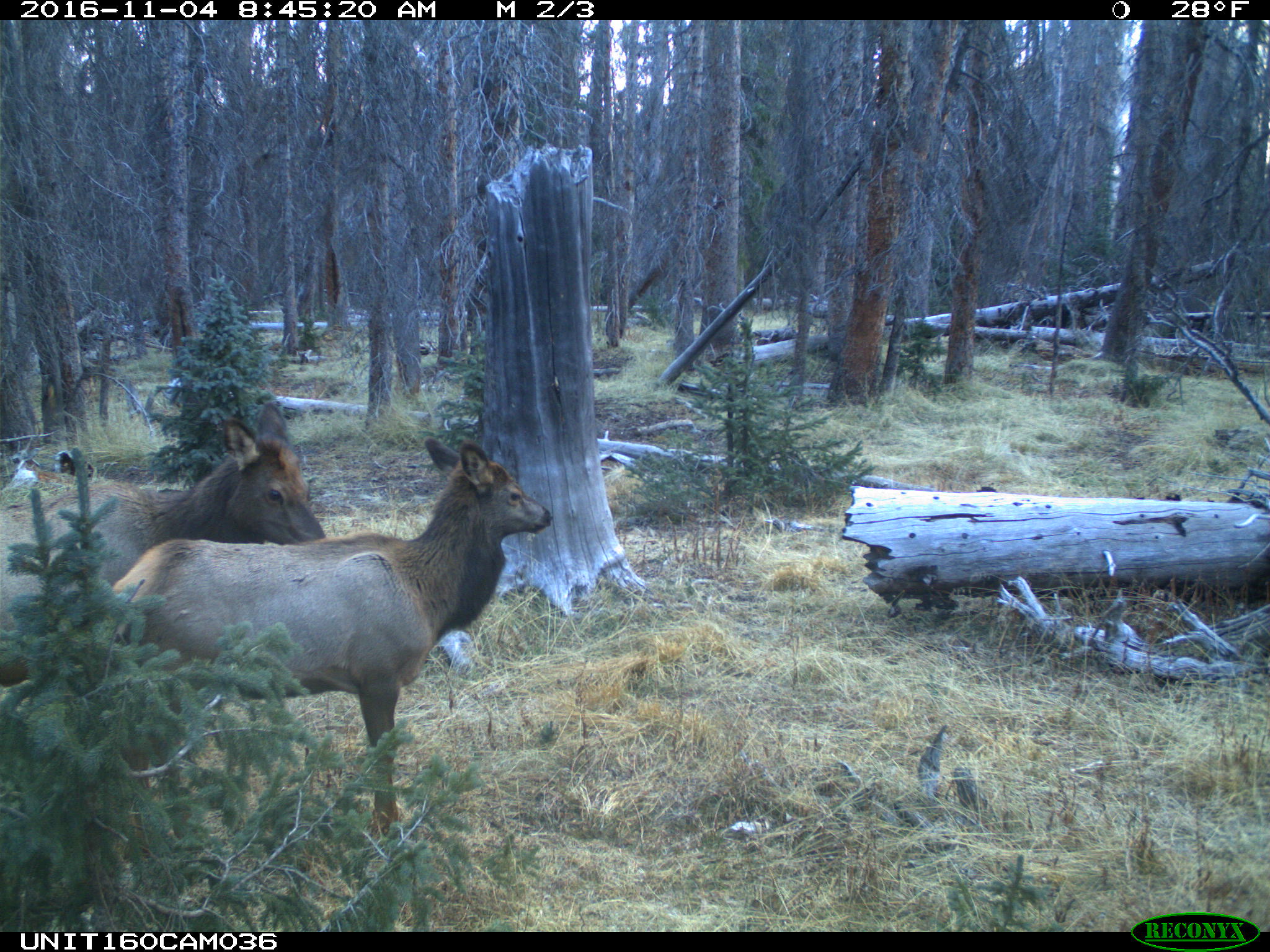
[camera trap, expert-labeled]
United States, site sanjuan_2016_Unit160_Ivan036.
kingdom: Animalia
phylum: Chordata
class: Mammalia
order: Artiodactyla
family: Cervidae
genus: Cervus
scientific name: Cervus elaphus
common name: red deer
Cervus elaphus (red deer).